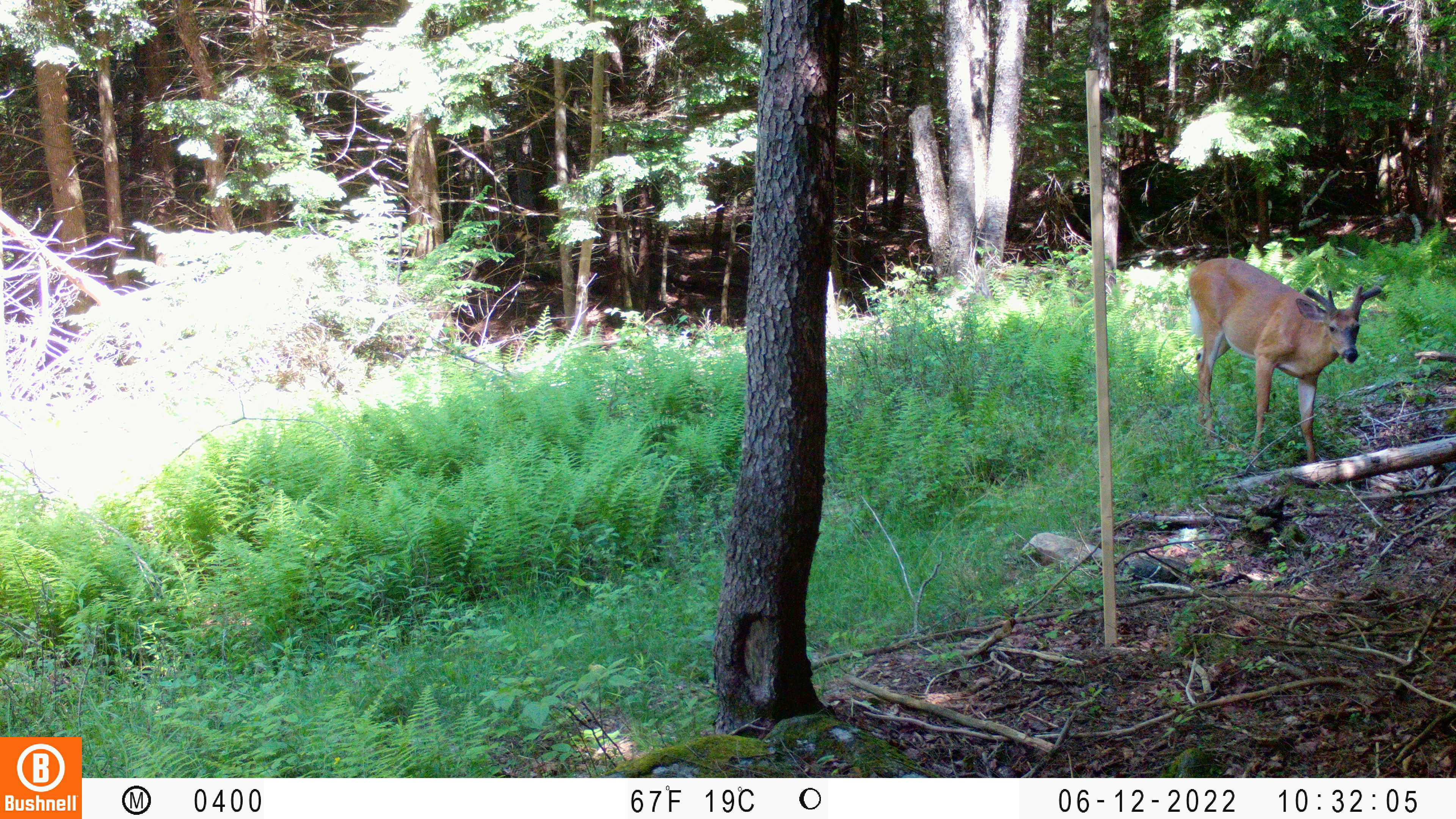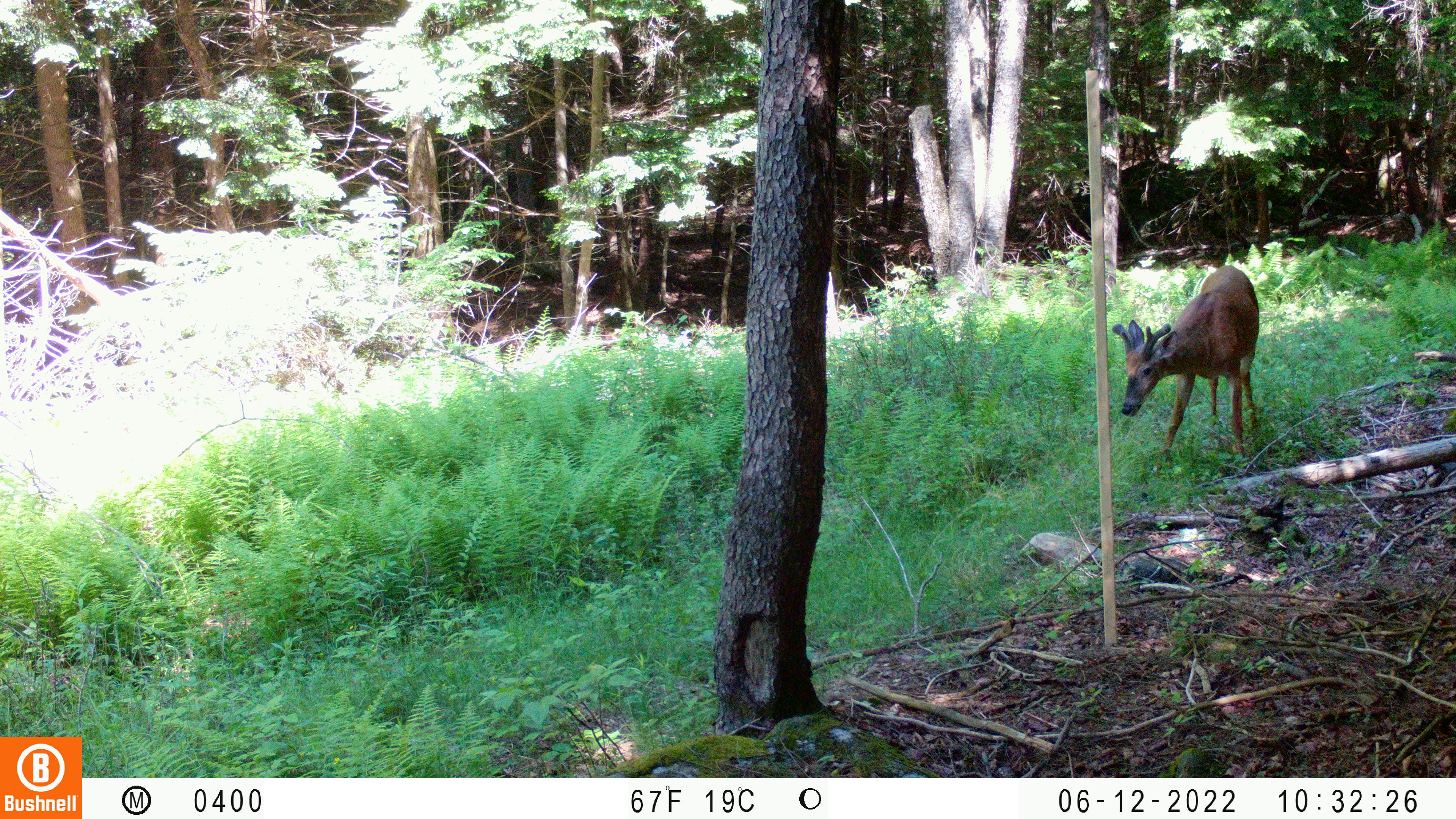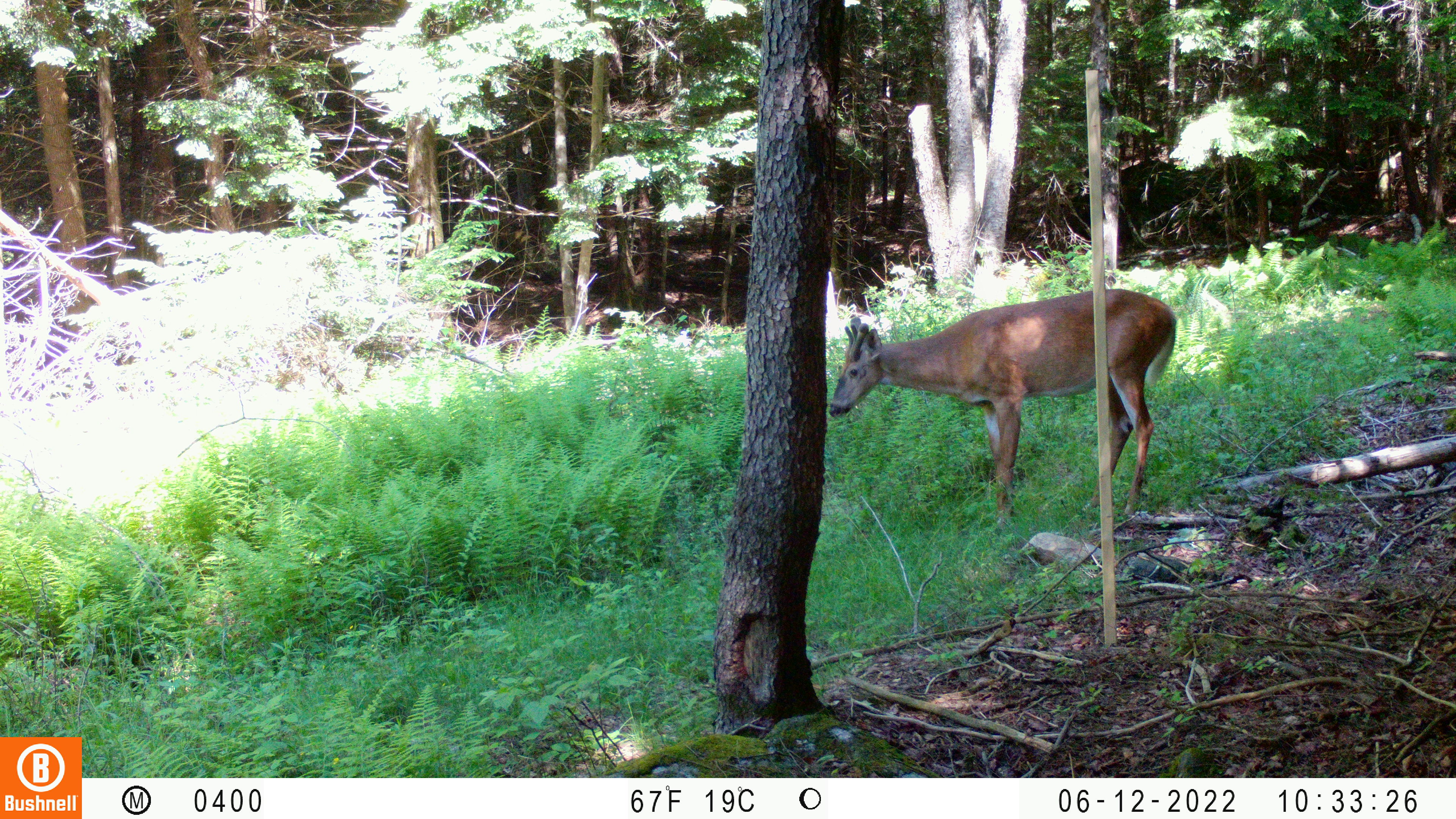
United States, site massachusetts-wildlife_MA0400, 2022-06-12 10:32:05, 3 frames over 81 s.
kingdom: Animalia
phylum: Chordata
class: Mammalia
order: Artiodactyla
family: Cervidae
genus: Odocoileus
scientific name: Odocoileus virginianus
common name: white-tailed deer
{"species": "white-tailed deer (Odocoileus virginianus)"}